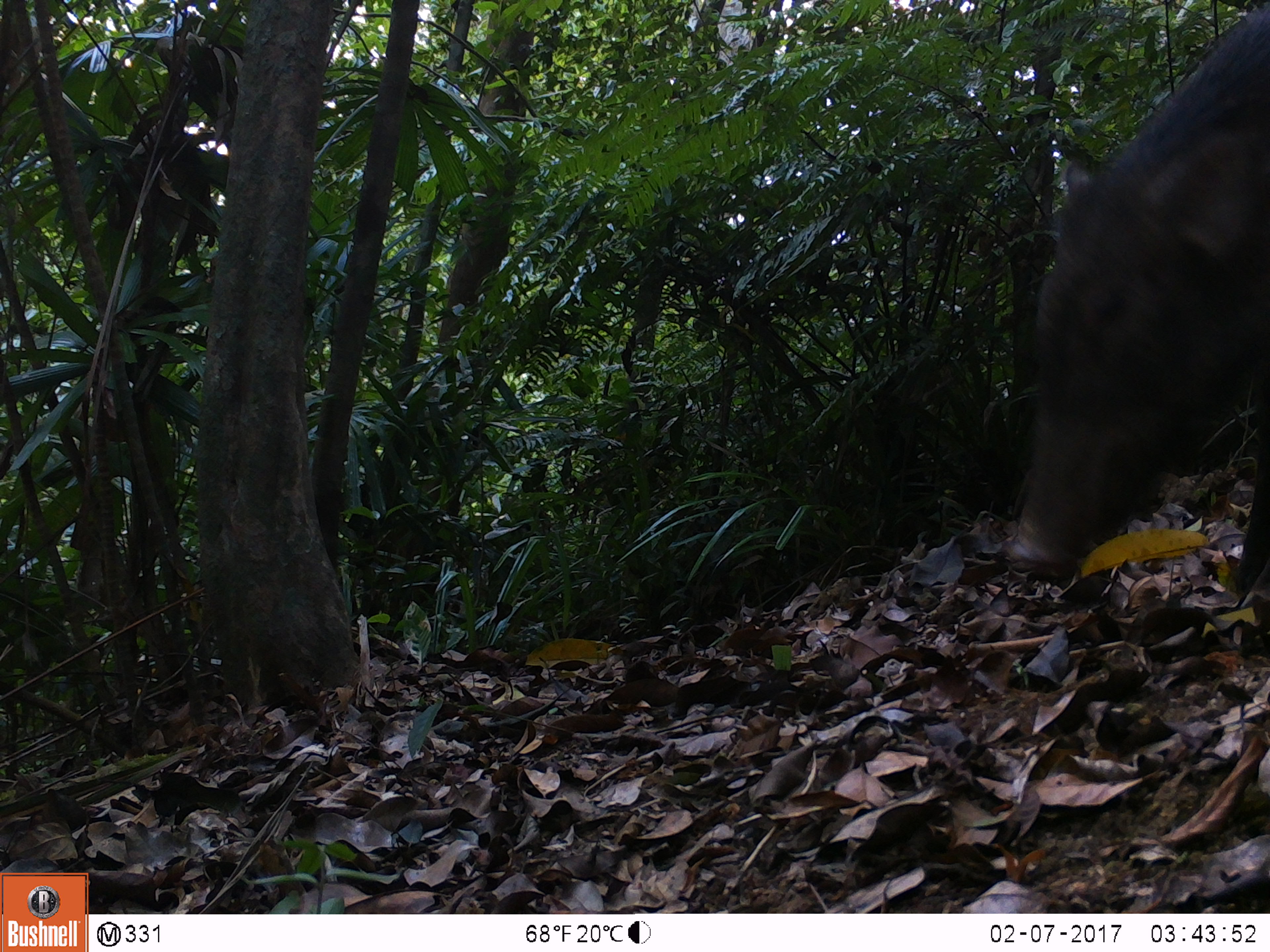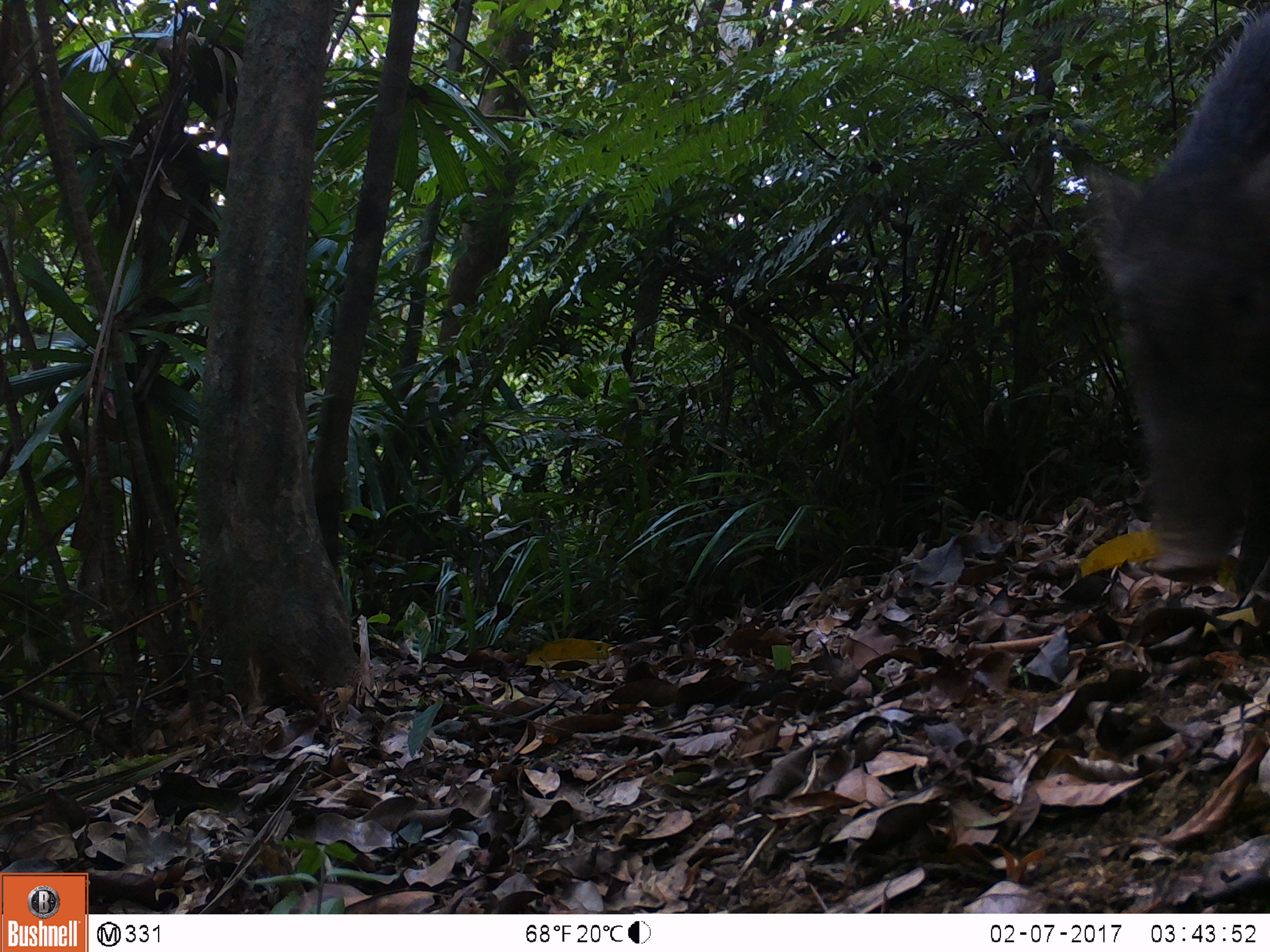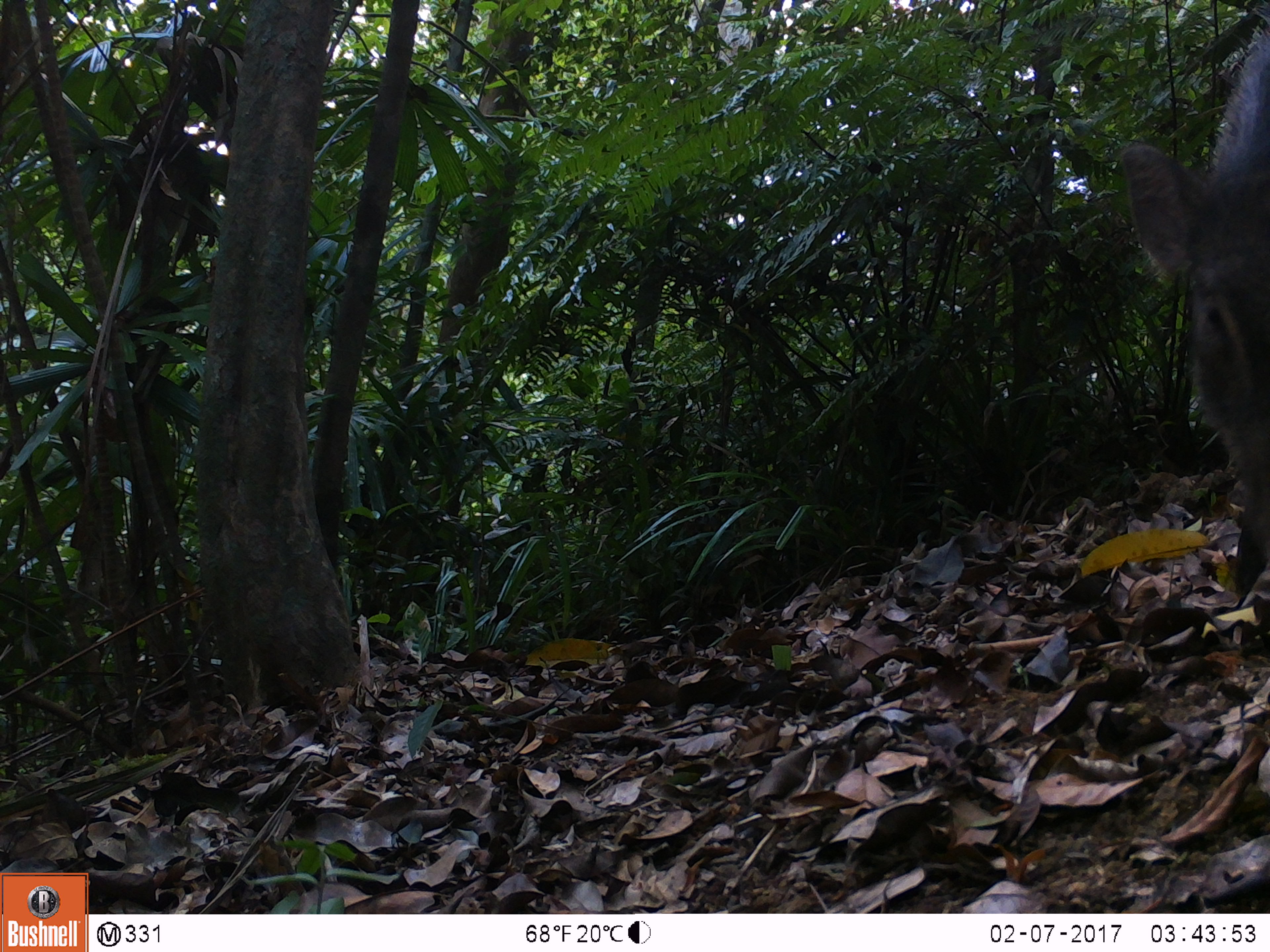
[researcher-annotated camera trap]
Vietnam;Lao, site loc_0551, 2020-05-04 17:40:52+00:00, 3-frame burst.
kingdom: Animalia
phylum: Chordata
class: Mammalia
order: Artiodactyla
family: Suidae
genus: Sus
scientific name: Sus scrofa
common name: eurasian wild pig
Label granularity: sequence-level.